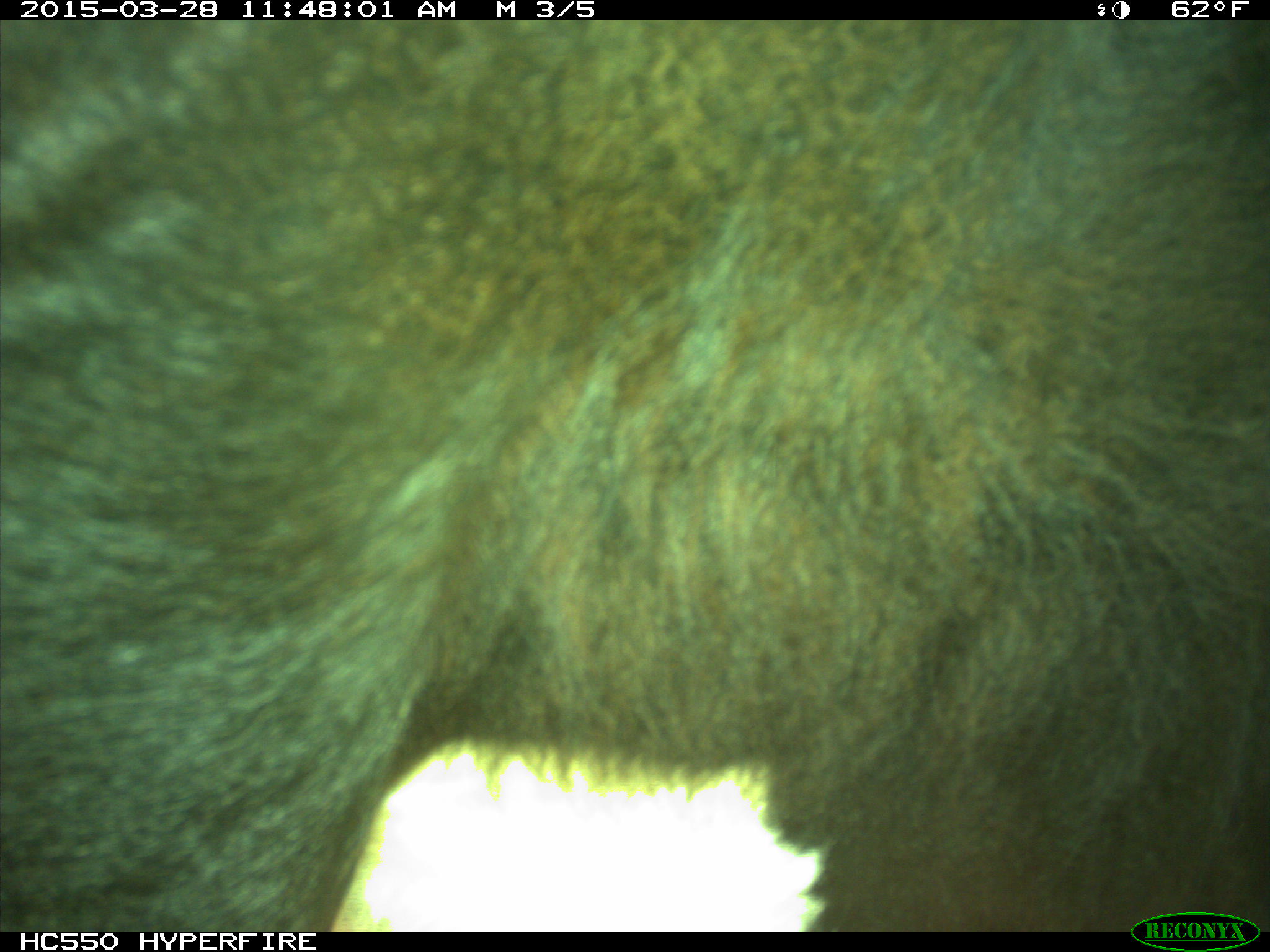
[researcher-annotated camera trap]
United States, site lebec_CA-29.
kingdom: Animalia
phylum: Chordata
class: Mammalia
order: Artiodactyla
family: Bovidae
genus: Bos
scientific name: Bos taurus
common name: domestic cow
Bos taurus (domestic cow).